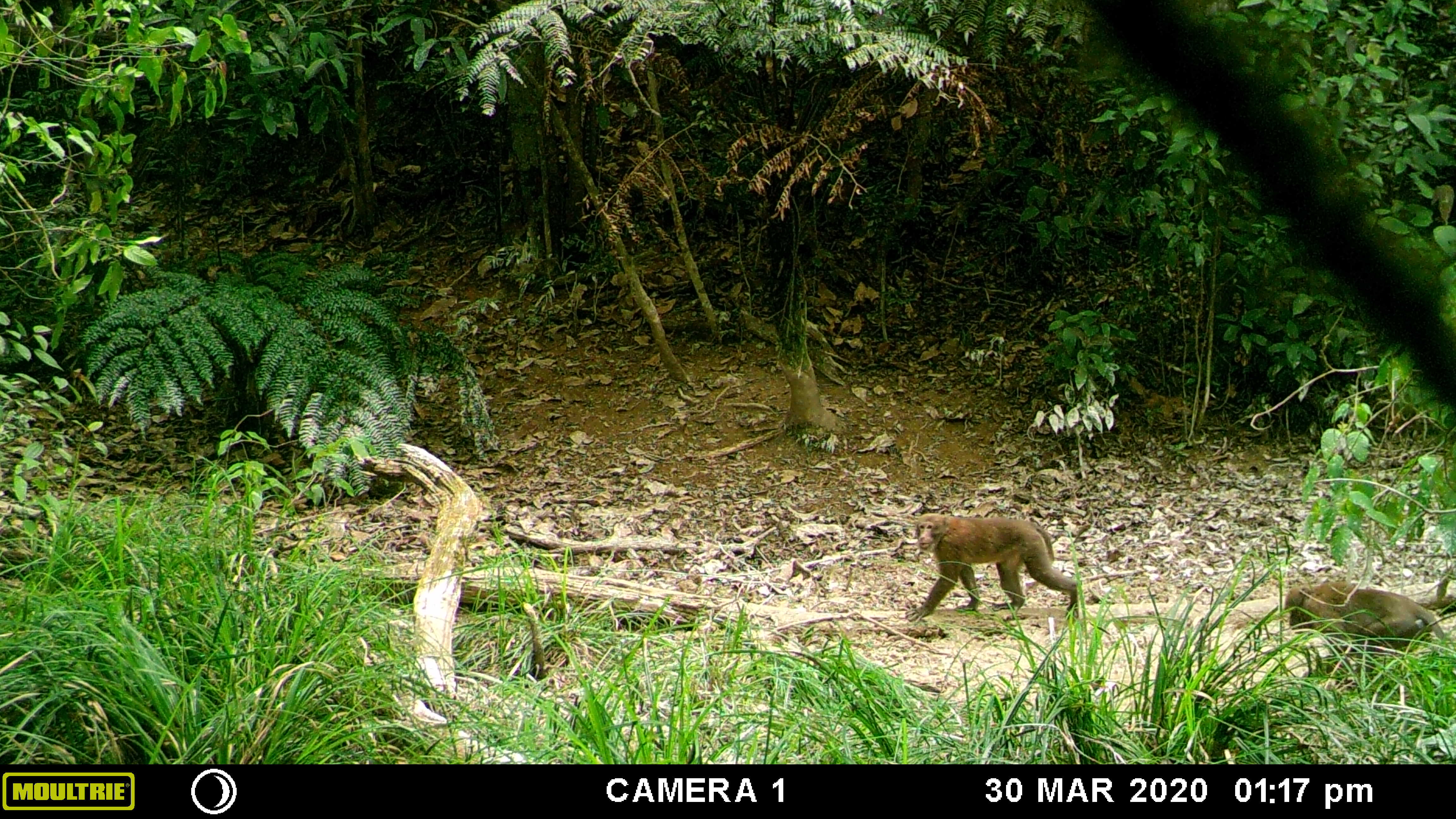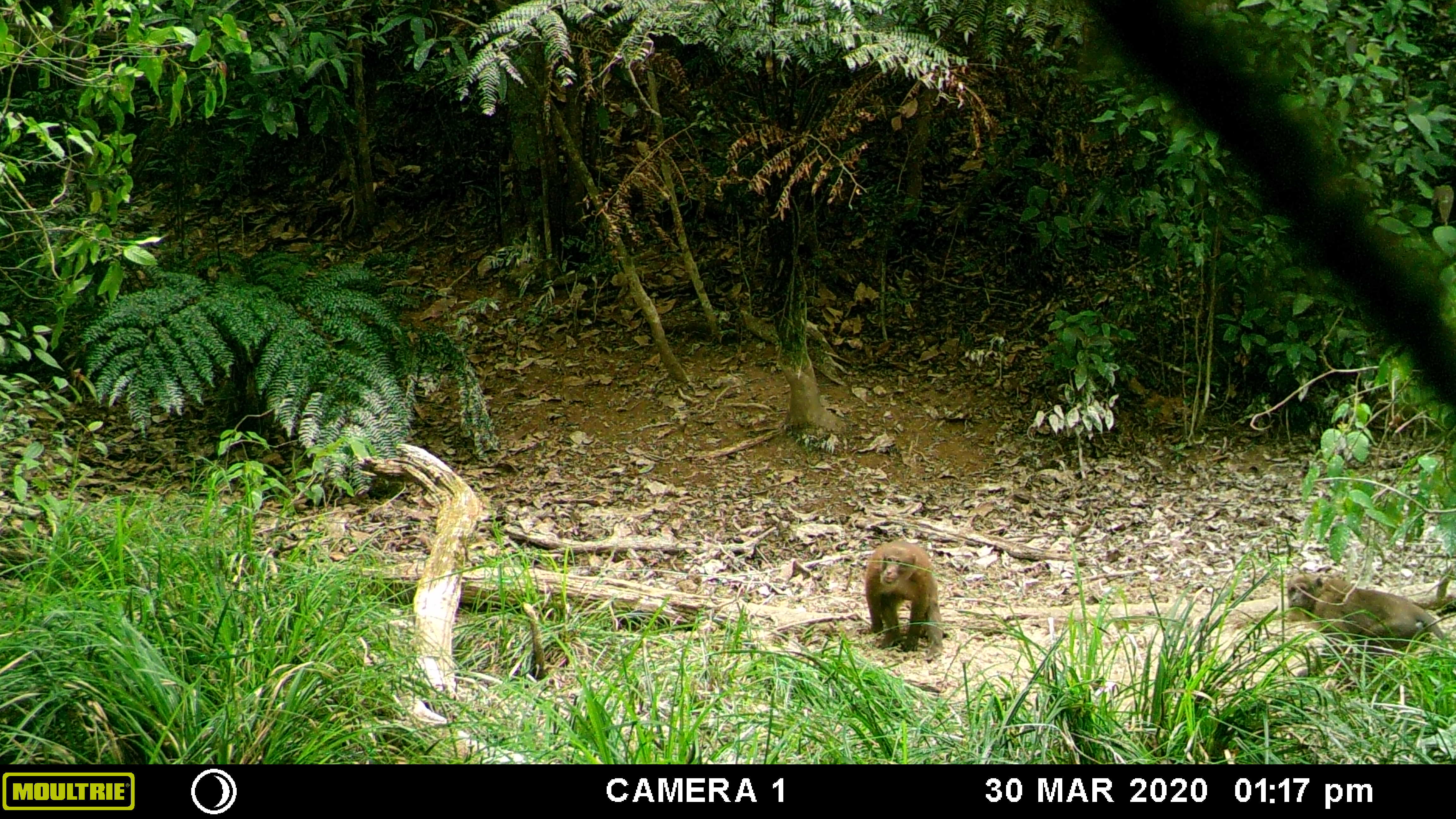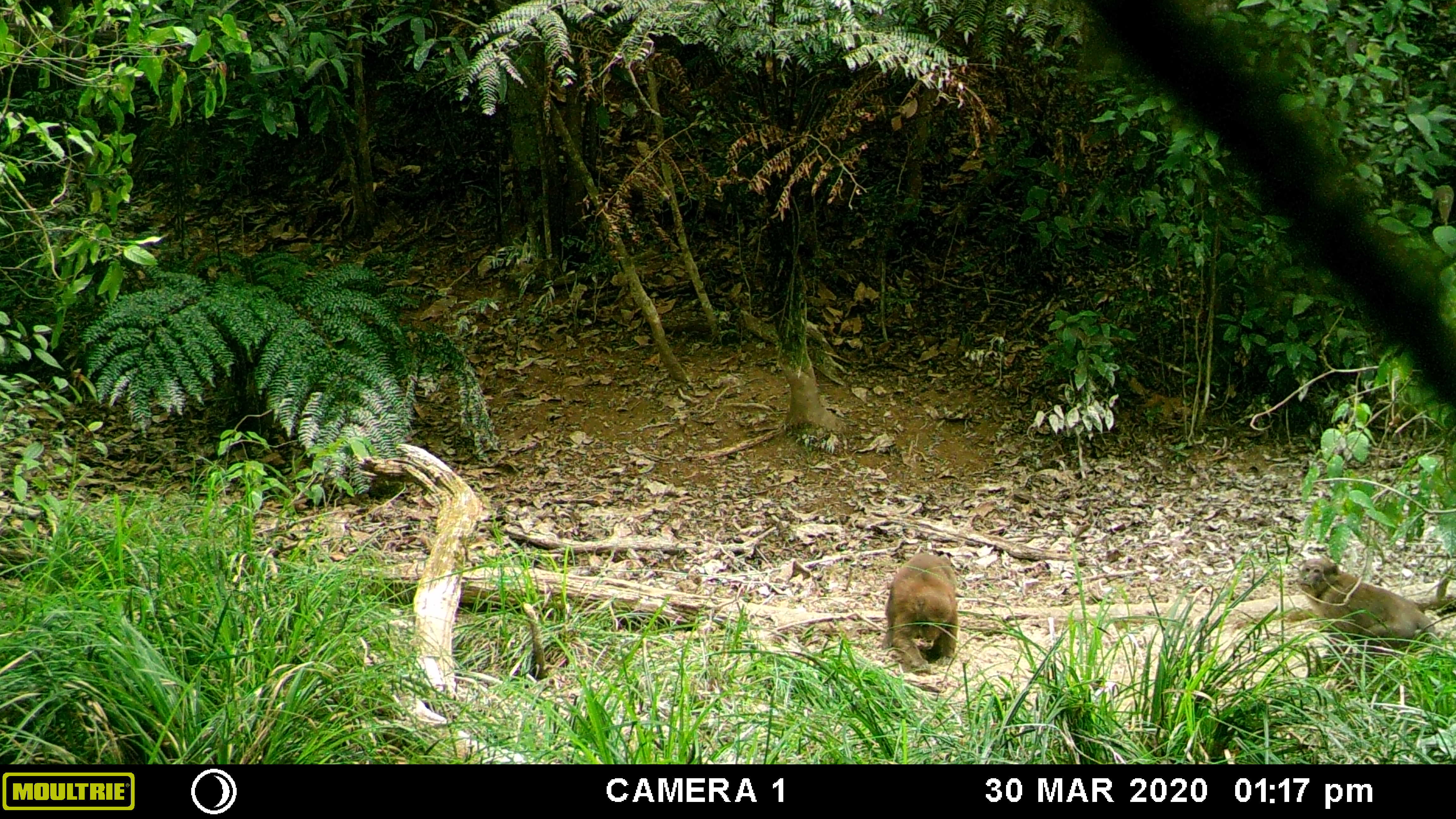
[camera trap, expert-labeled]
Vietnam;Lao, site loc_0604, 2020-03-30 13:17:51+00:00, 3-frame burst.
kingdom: Animalia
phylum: Chordata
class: Mammalia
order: Primates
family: Cercopithecidae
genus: Macaca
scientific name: Macaca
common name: macaques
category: assam or rhesus macaque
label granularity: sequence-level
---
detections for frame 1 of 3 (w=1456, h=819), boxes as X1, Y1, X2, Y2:
assam or rhesus macaque: 904, 513, 1079, 623; 1283, 582, 1443, 675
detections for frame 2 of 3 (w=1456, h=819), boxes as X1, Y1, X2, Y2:
assam or rhesus macaque: 1286, 574, 1448, 678; 864, 540, 943, 661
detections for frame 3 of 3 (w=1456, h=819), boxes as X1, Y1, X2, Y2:
assam or rhesus macaque: 1297, 558, 1436, 690; 881, 553, 958, 677